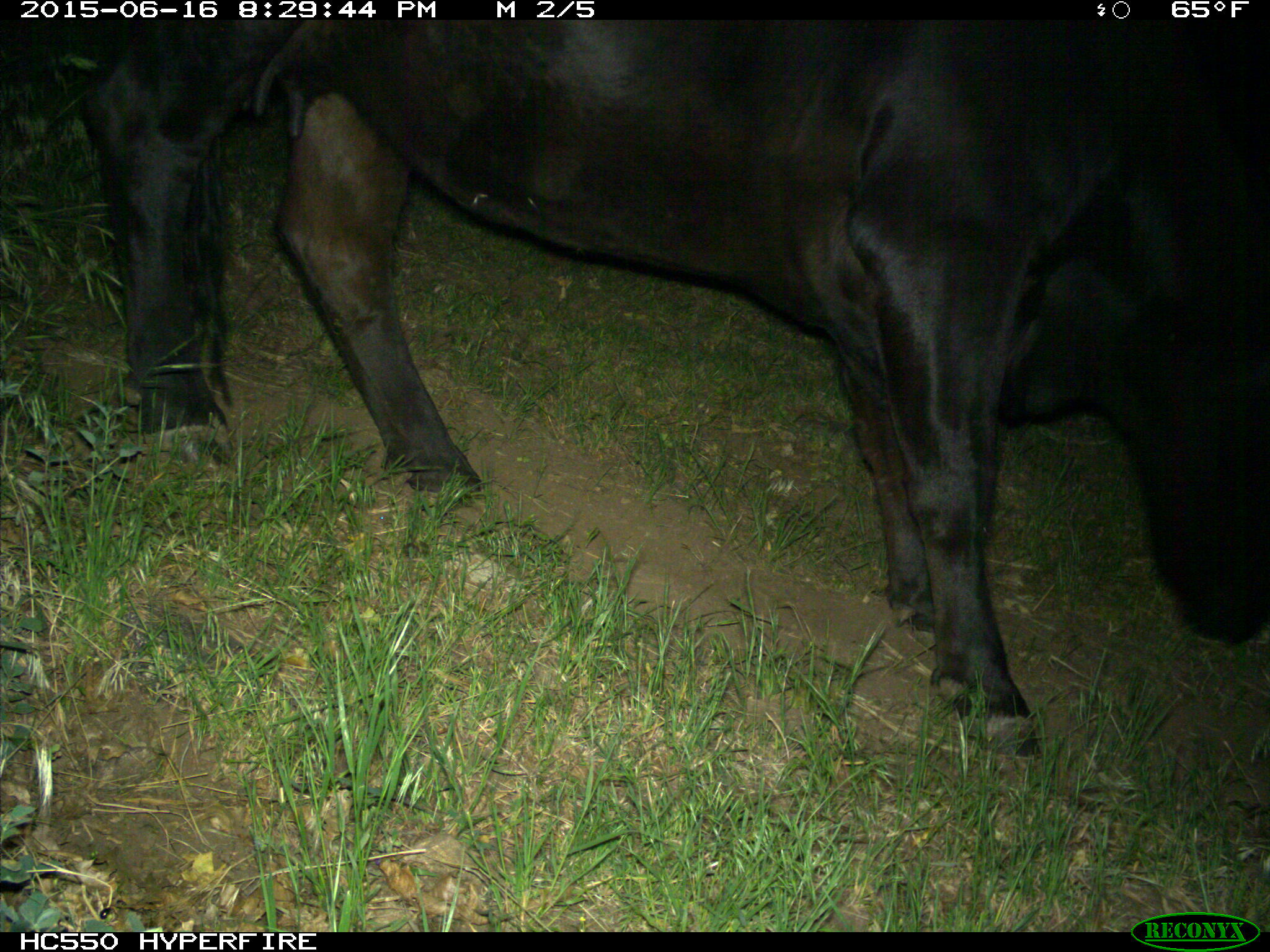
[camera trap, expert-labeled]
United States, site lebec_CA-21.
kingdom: Animalia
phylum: Chordata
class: Mammalia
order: Artiodactyla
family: Bovidae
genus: Bos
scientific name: Bos taurus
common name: domestic cow